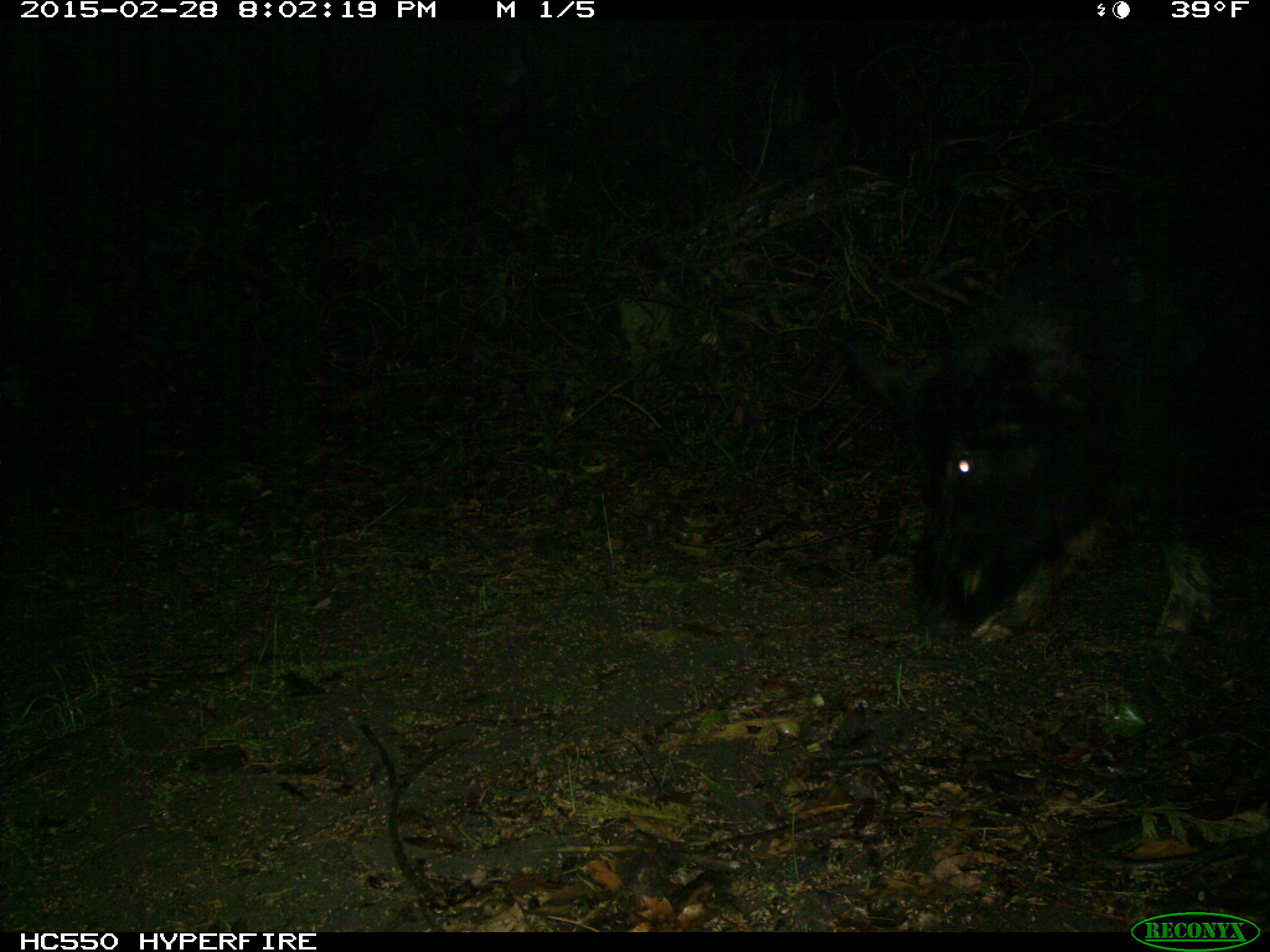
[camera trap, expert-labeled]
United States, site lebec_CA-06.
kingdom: Animalia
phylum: Chordata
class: Mammalia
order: Artiodactyla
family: Suidae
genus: Sus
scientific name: Sus scrofa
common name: wild boar